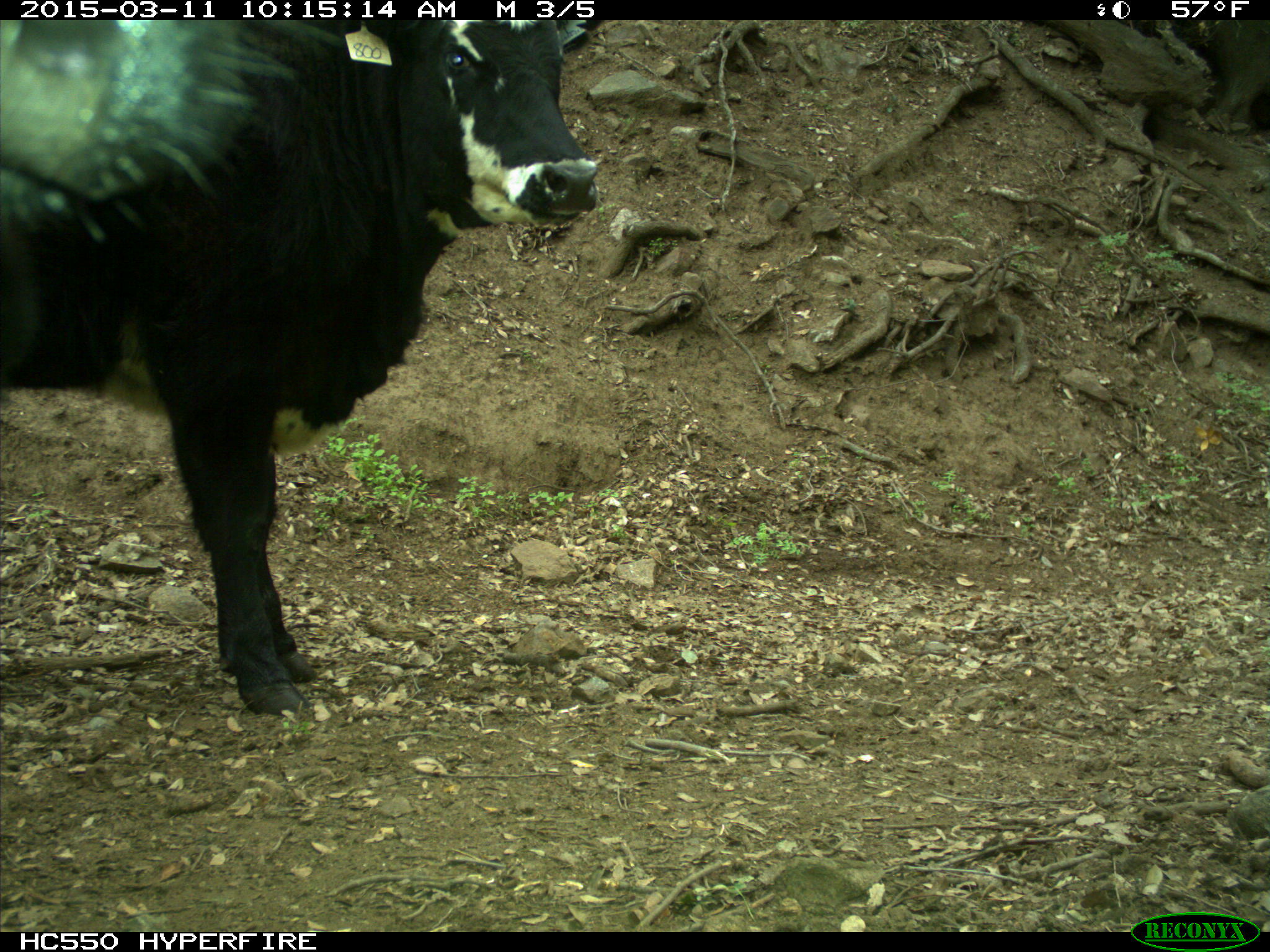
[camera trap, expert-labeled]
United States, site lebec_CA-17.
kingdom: Animalia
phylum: Chordata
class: Mammalia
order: Artiodactyla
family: Bovidae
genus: Bos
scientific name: Bos taurus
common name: domestic cow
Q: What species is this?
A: Bos taurus (domestic cow).